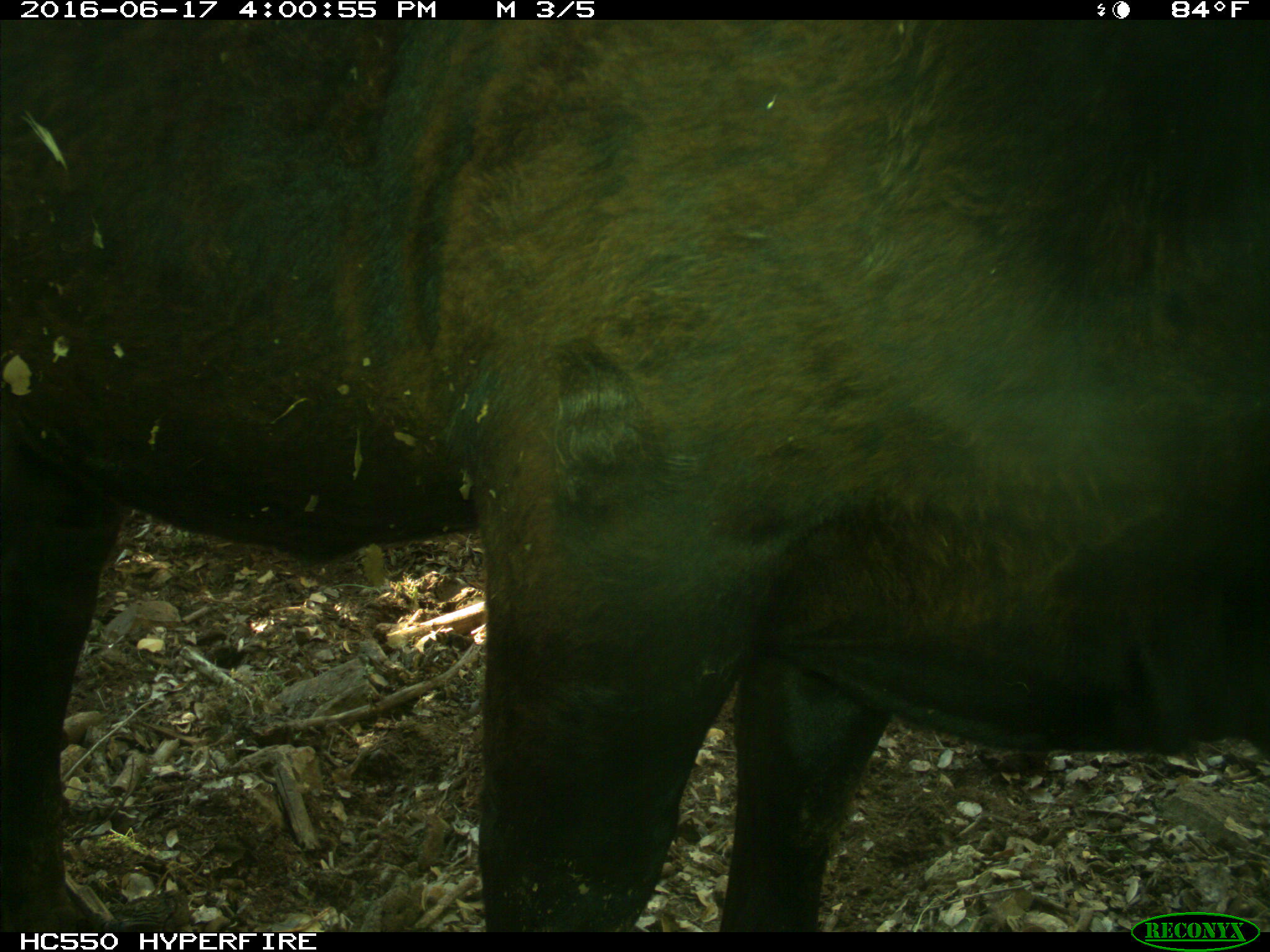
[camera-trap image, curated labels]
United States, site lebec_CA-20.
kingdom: Animalia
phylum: Chordata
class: Mammalia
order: Artiodactyla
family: Bovidae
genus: Bos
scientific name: Bos taurus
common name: domestic cow